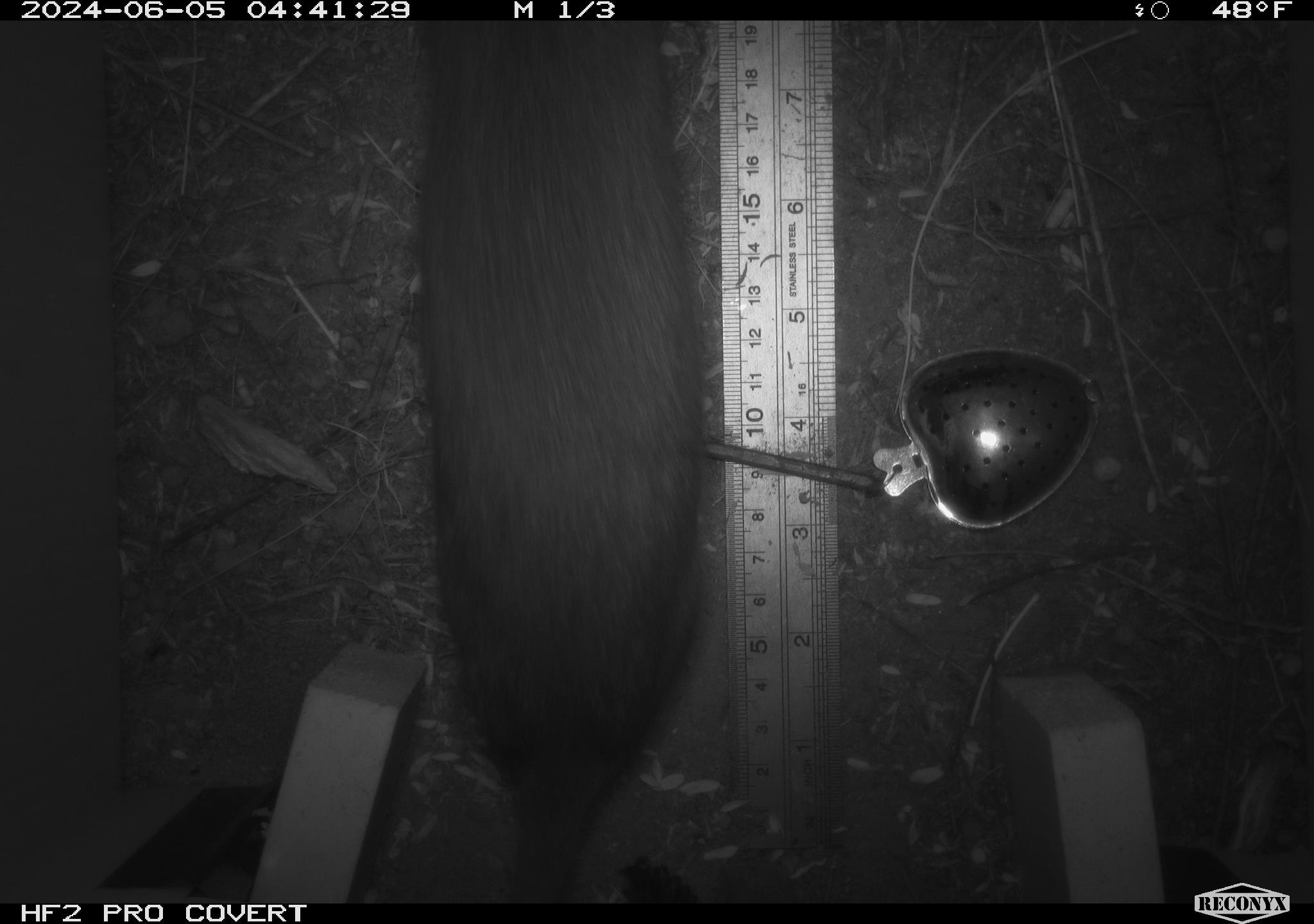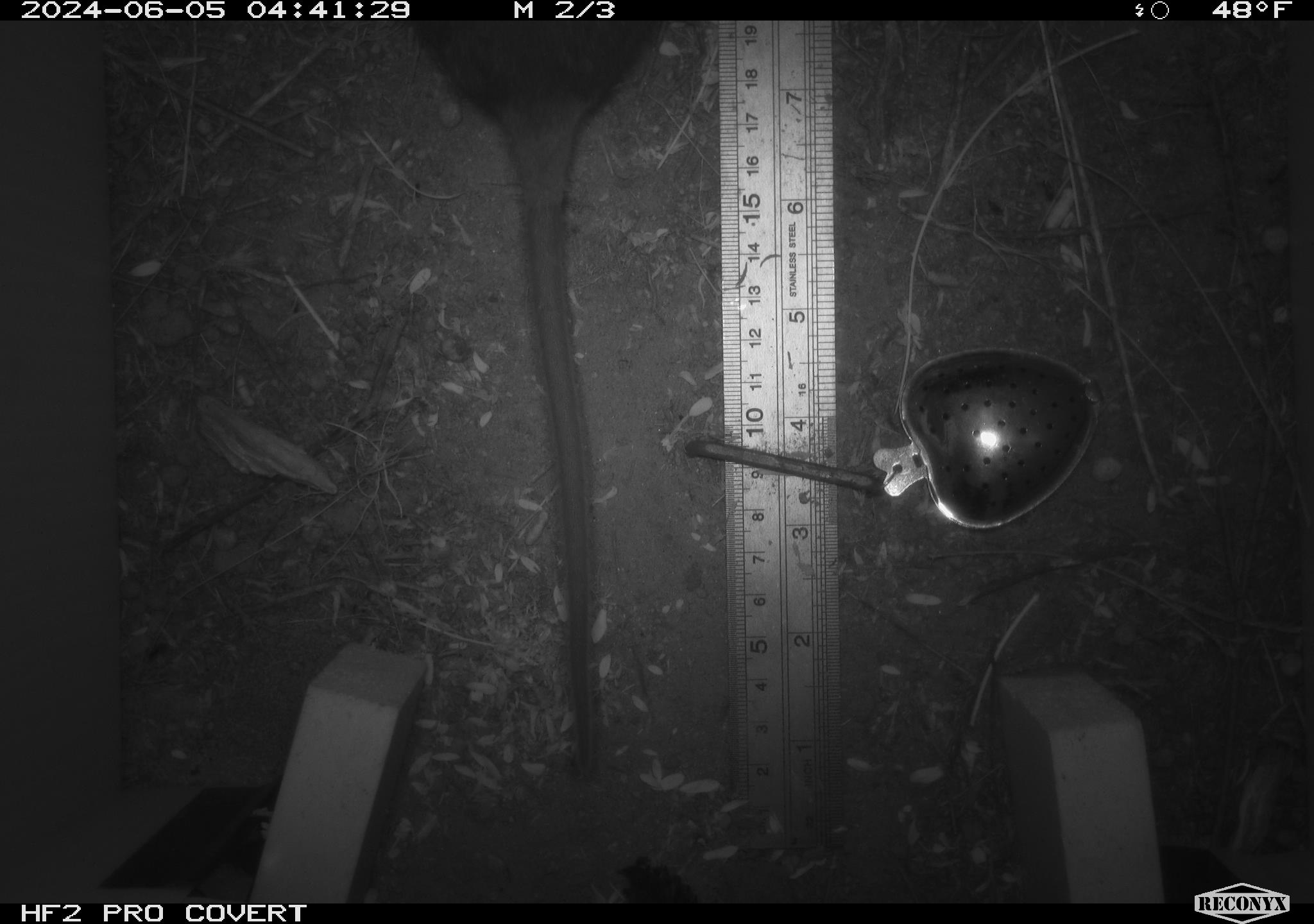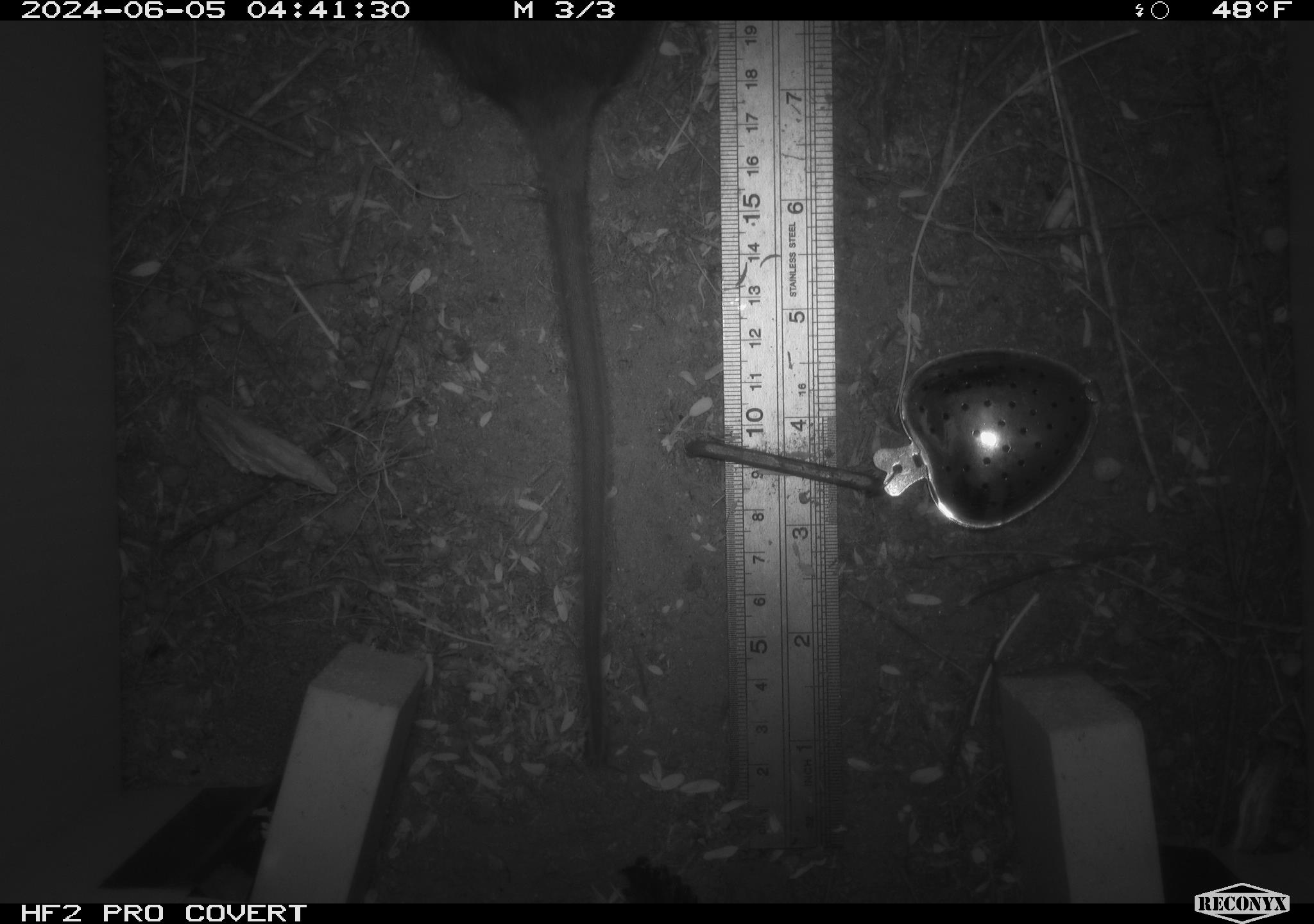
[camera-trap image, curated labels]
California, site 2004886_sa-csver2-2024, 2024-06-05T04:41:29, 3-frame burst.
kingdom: Animalia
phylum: Chordata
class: Mammalia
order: Rodentia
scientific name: Rodentia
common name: rodent